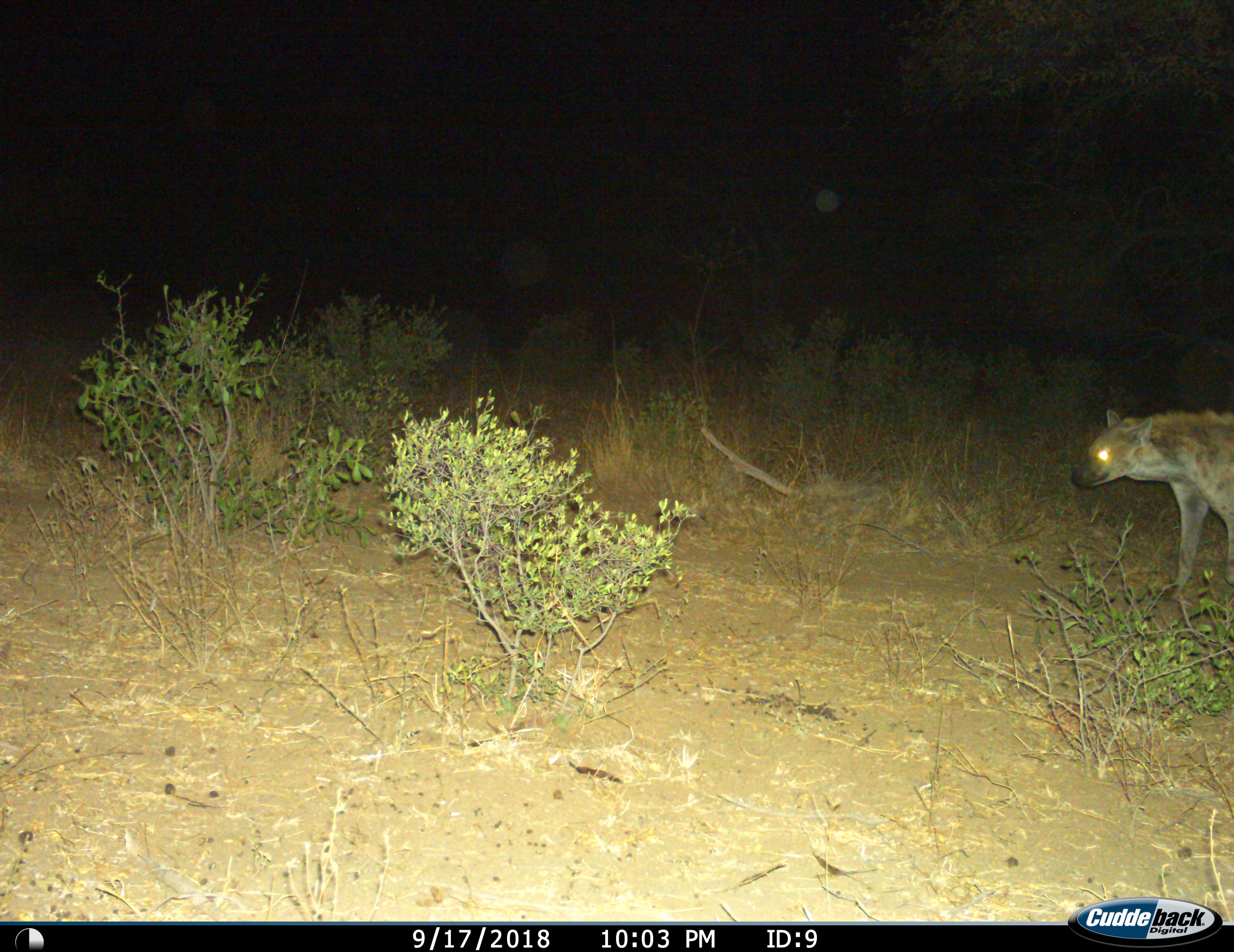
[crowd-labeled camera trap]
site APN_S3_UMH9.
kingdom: Animalia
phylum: Chordata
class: Mammalia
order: Carnivora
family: Hyaenidae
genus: Crocuta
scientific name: Crocuta crocuta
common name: spotted hyena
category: hyenaspotted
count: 1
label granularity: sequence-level